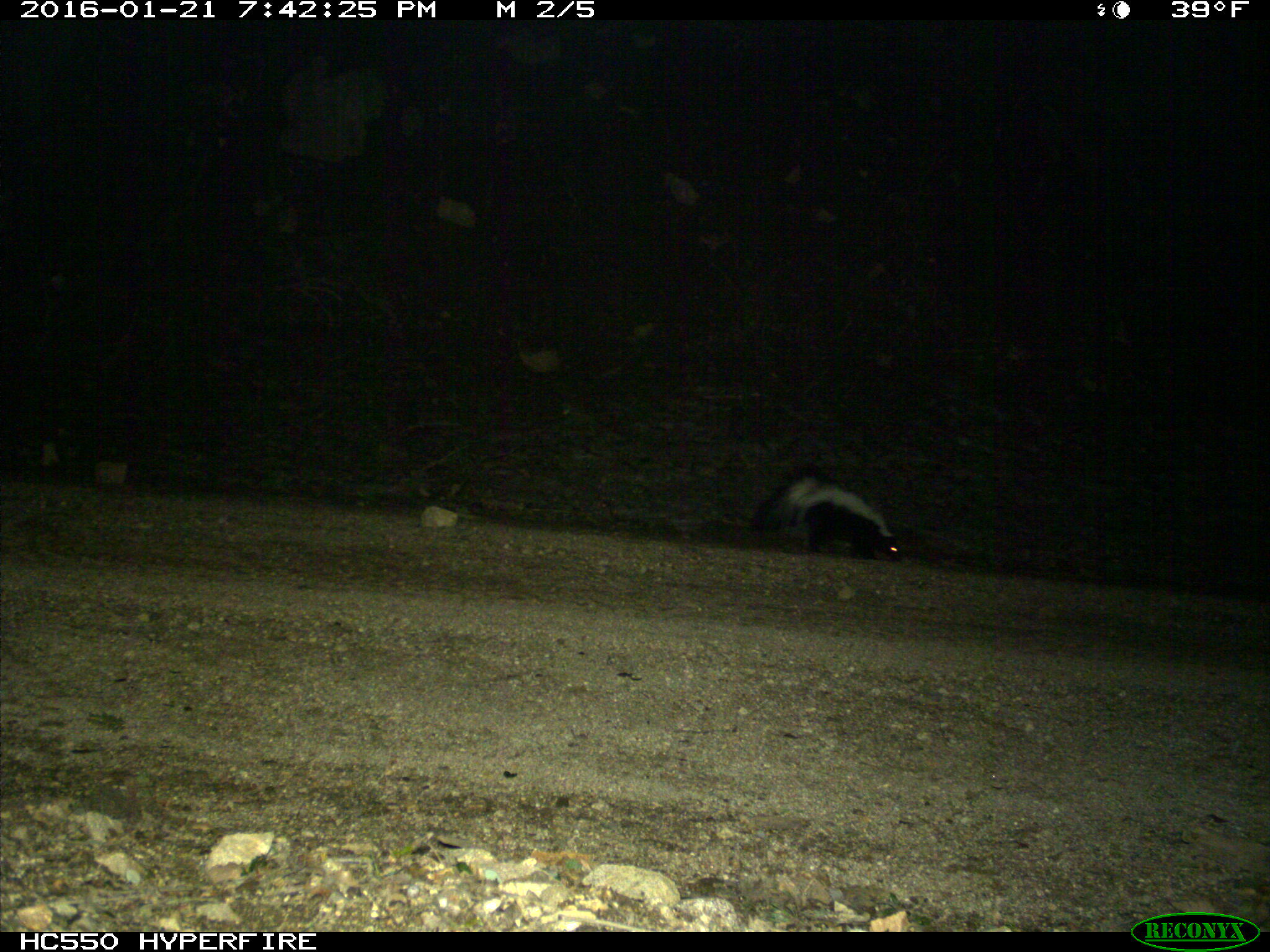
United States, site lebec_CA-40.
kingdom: Animalia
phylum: Chordata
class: Mammalia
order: Carnivora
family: Mephitidae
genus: Mephitis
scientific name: Mephitis mephitis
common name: striped skunk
Mephitis mephitis (striped skunk).